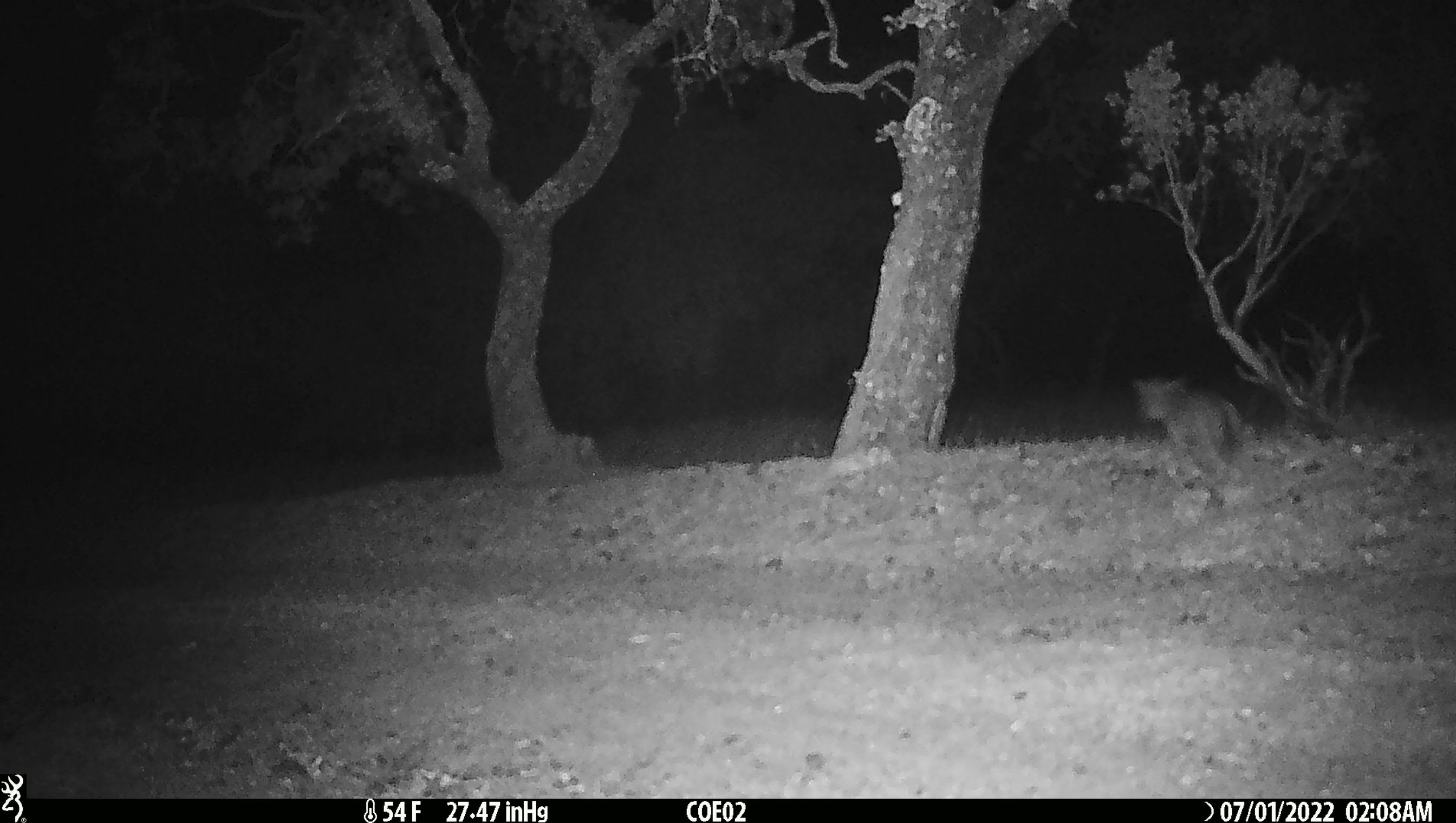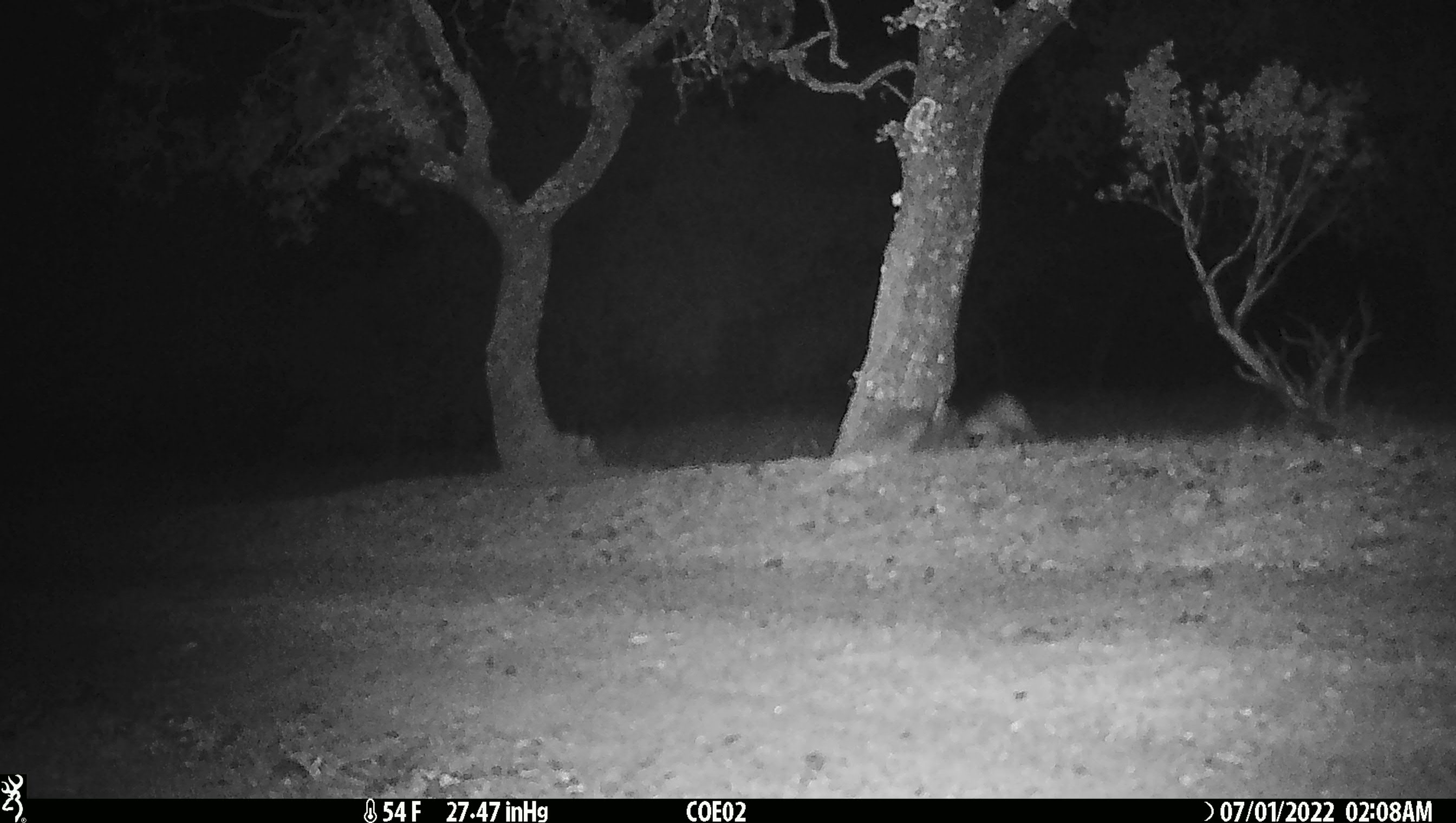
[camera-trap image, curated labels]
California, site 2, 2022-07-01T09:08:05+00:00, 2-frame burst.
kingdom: Animalia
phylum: Chordata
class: Mammalia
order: Carnivora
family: Canidae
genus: Urocyon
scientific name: Urocyon cinereoargenteus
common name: gray fox